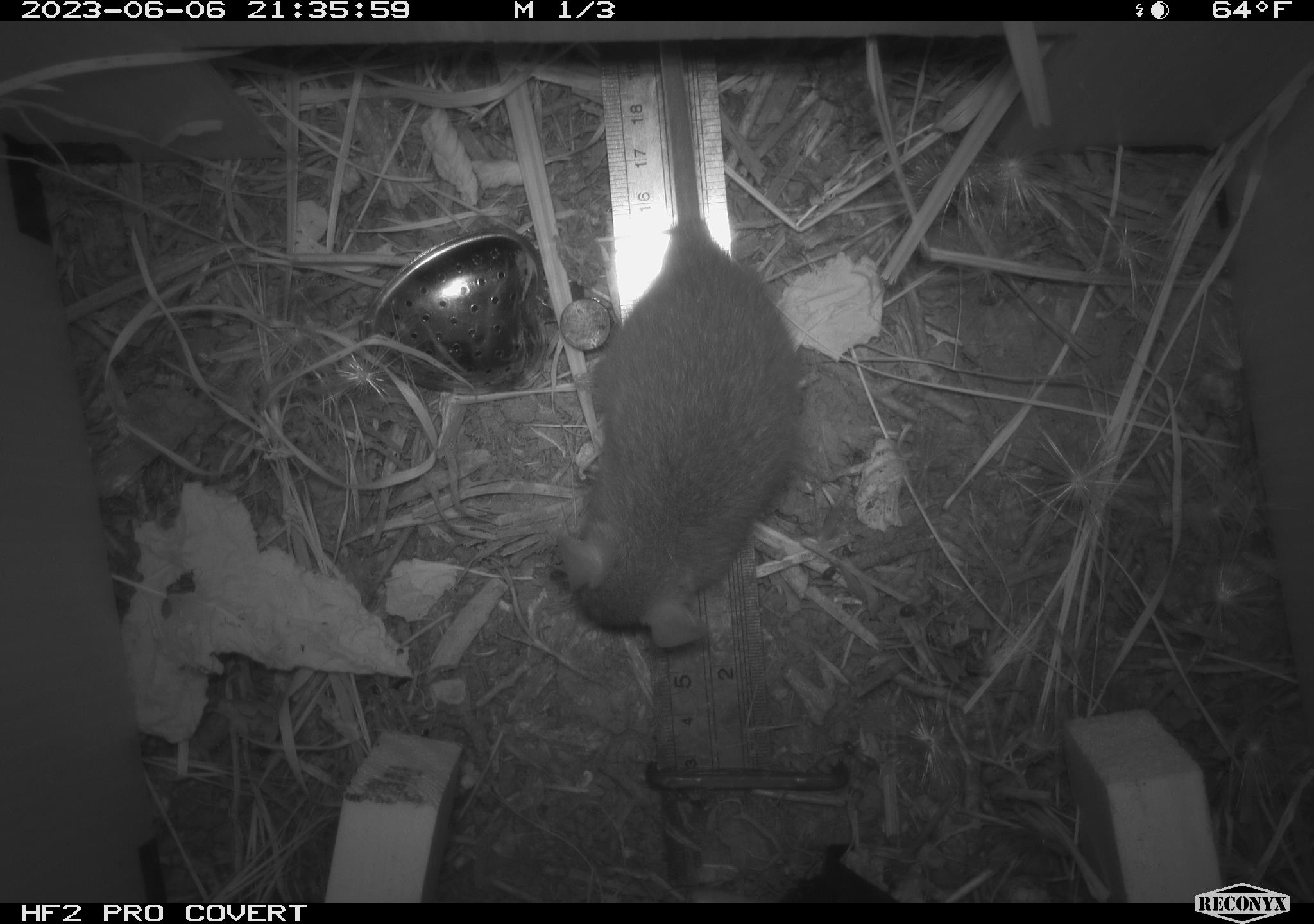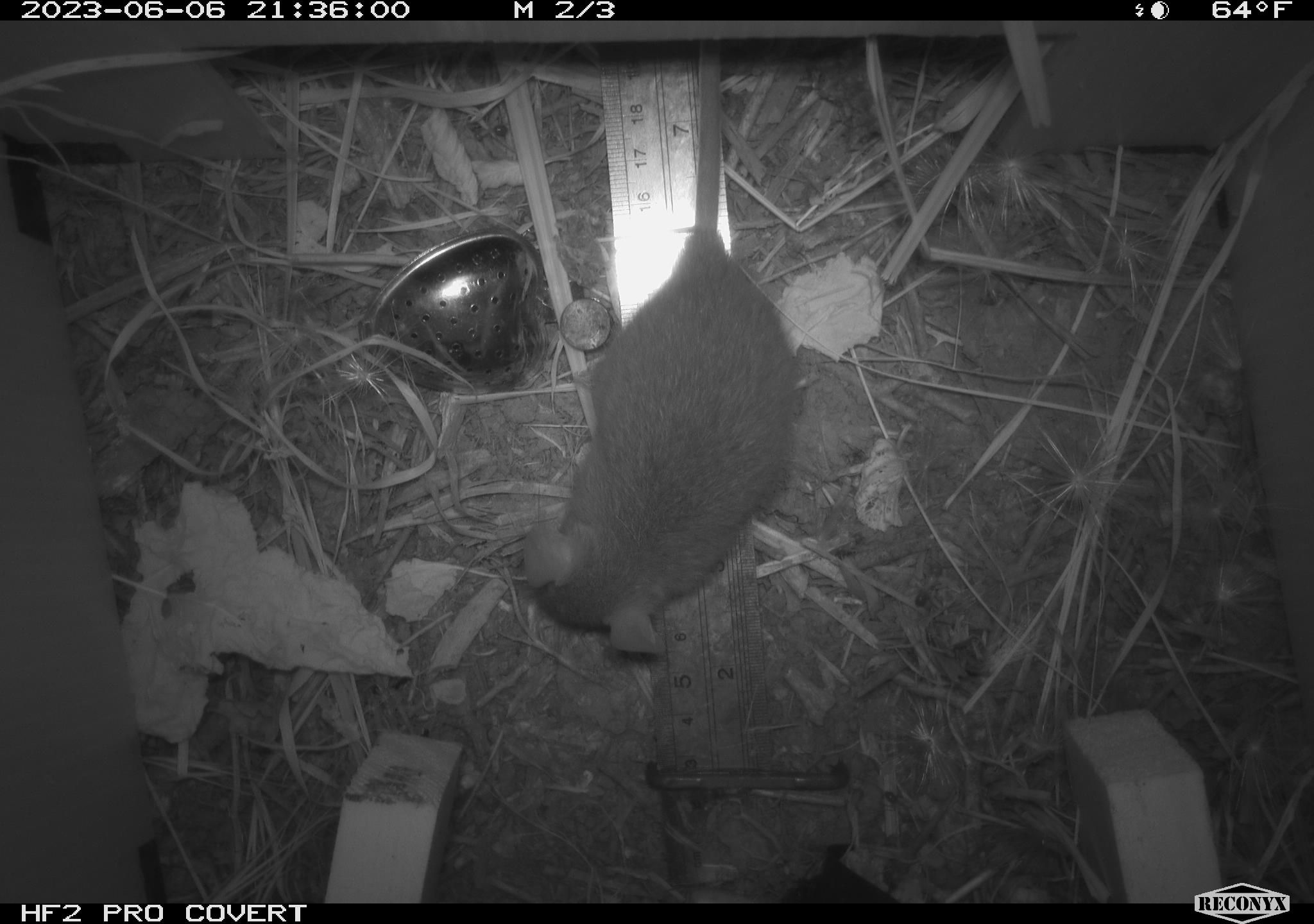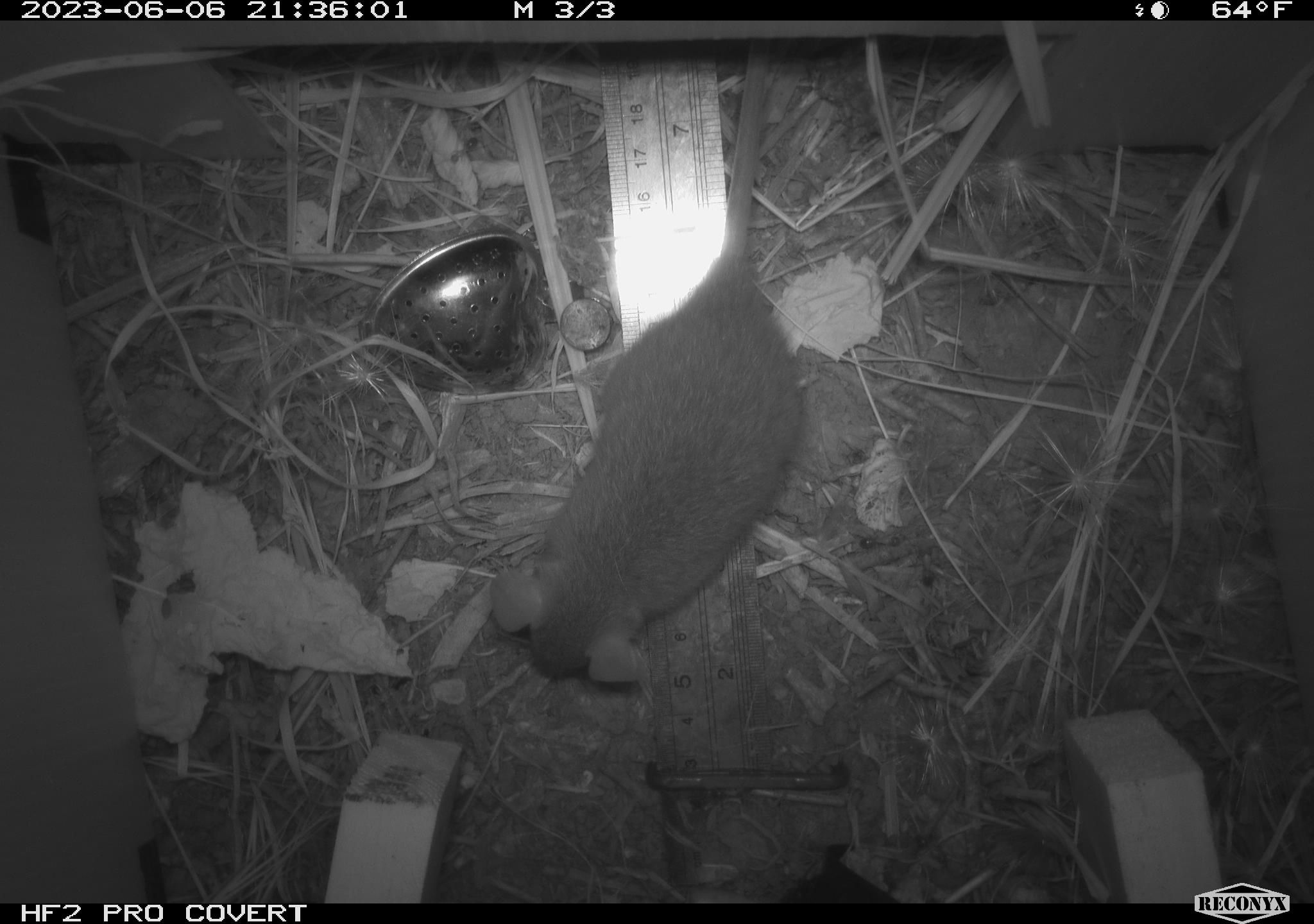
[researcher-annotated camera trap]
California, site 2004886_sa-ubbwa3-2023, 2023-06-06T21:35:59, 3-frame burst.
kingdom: Animalia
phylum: Chordata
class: Mammalia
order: Rodentia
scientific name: Rodentia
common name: mouse species